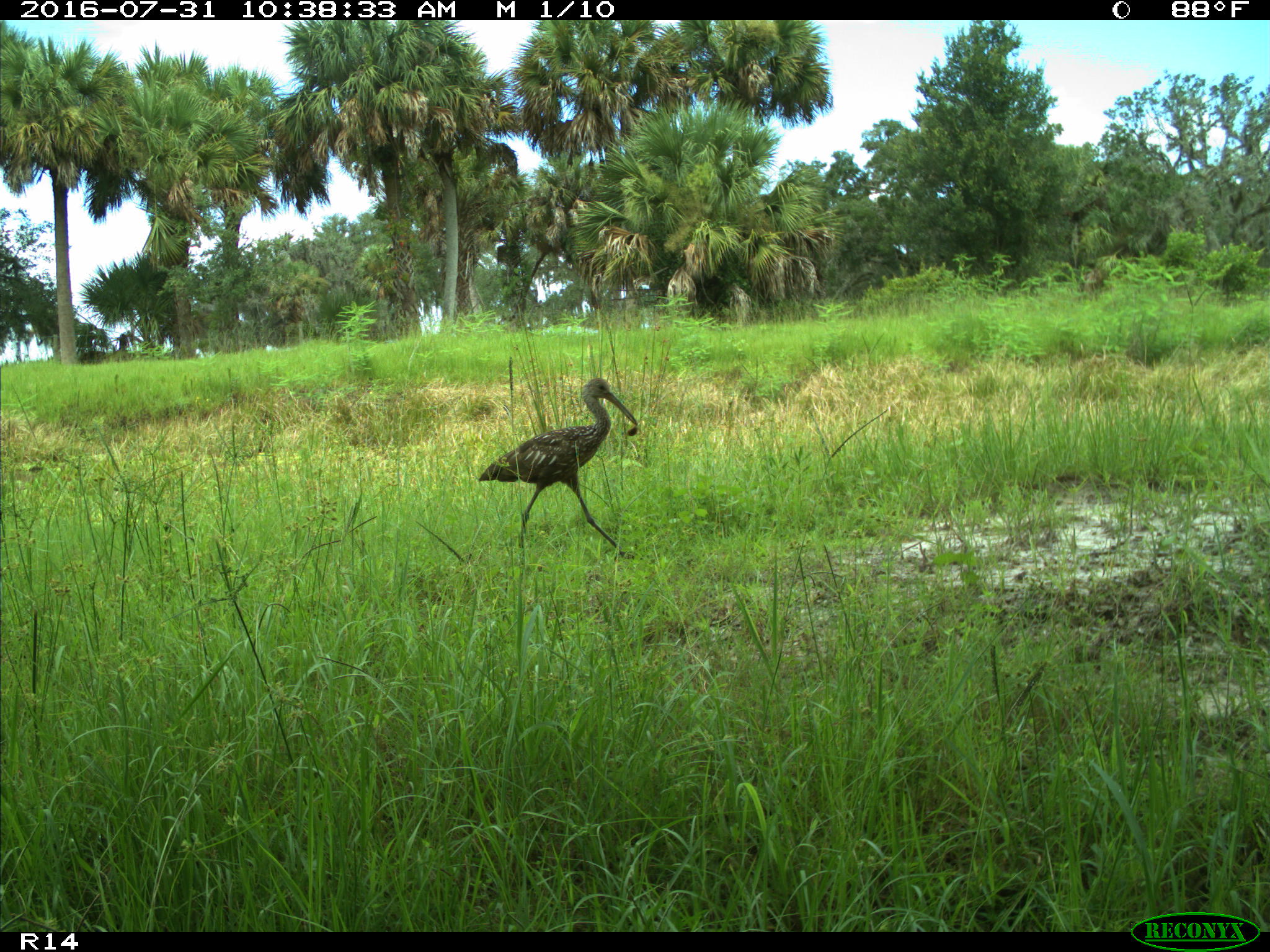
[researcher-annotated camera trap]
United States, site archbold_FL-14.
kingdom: Animalia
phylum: Chordata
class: Aves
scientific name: Aves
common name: birds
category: unidentified bird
Unidentified bird (birds) (Aves).